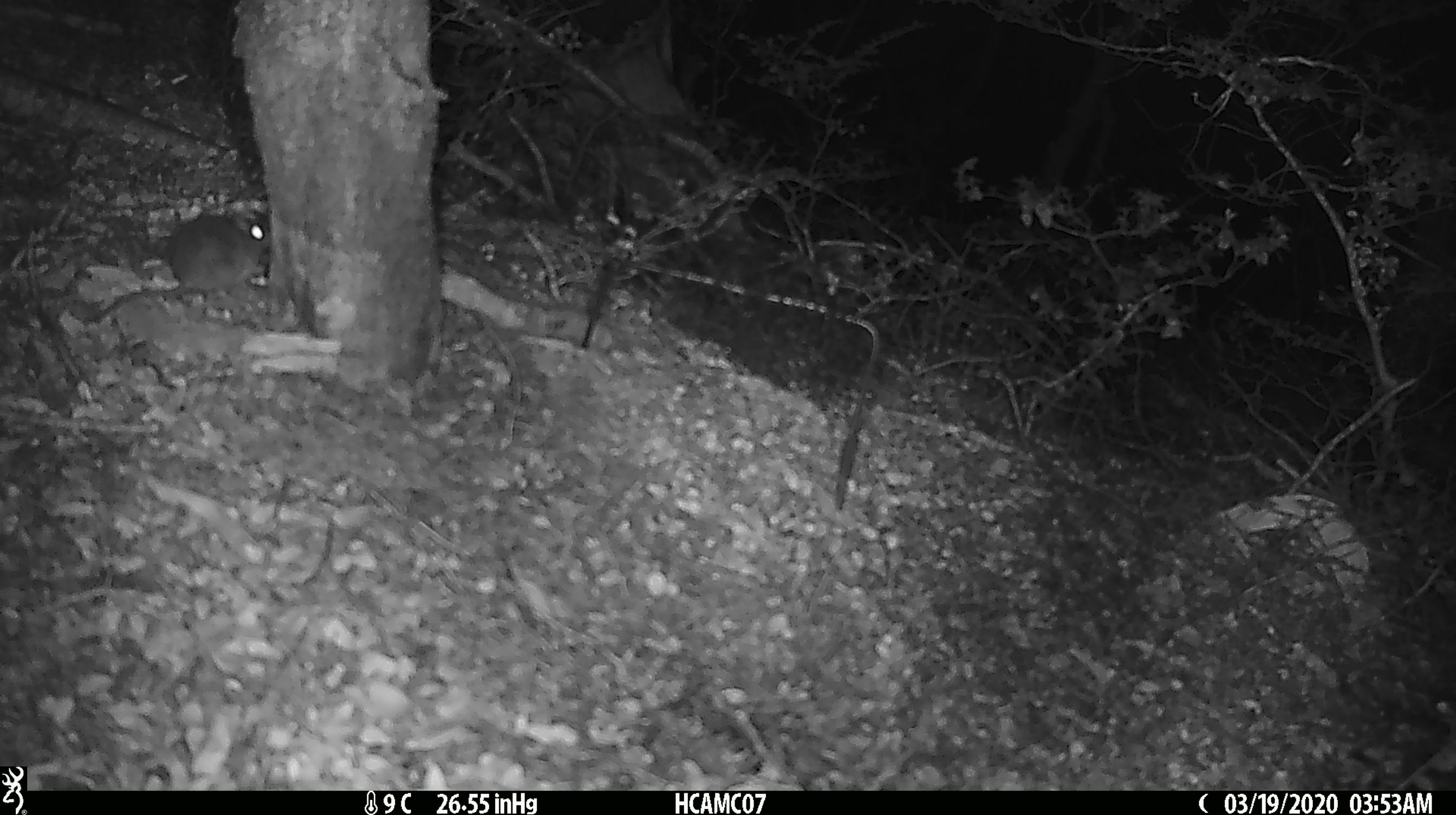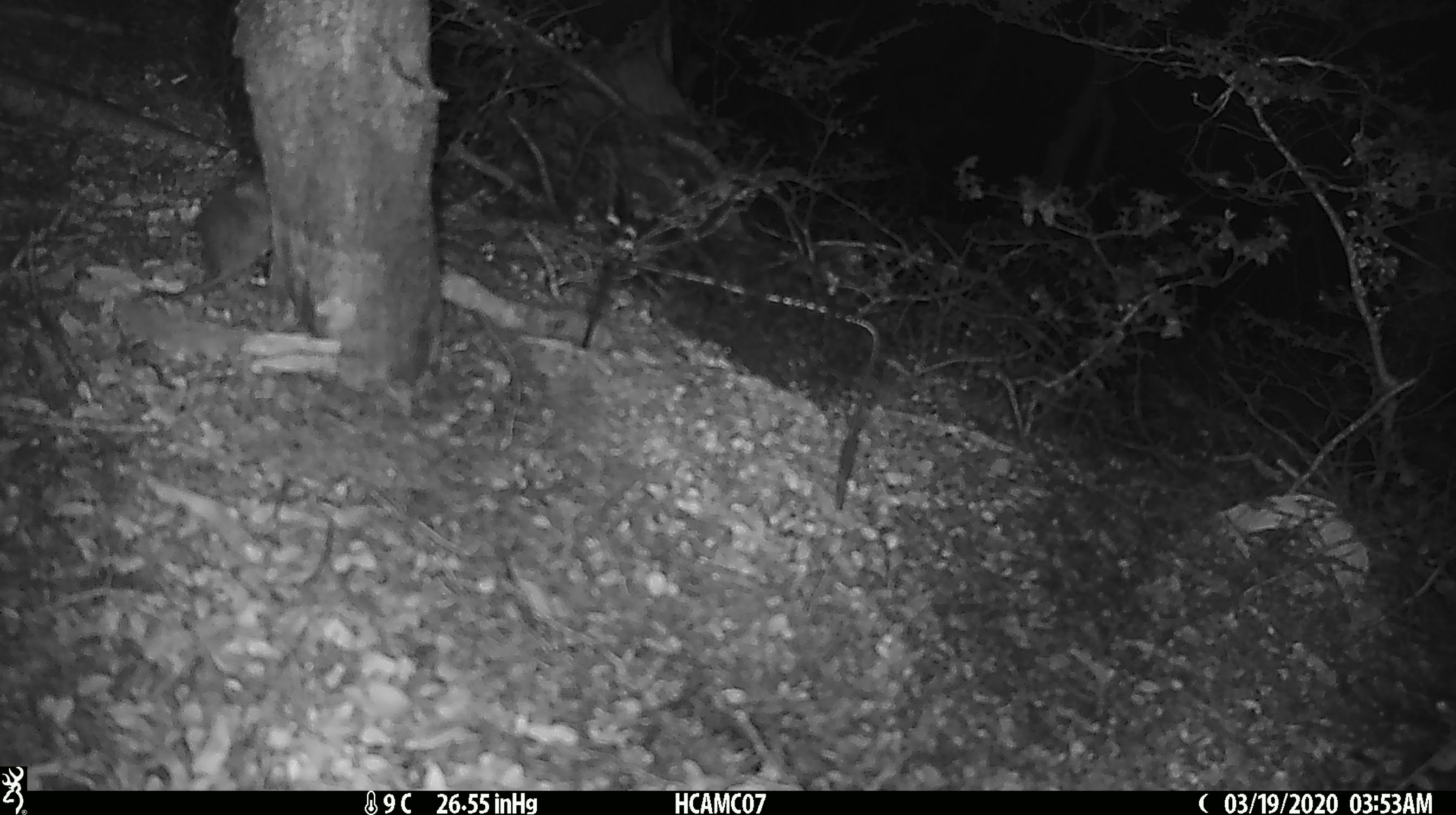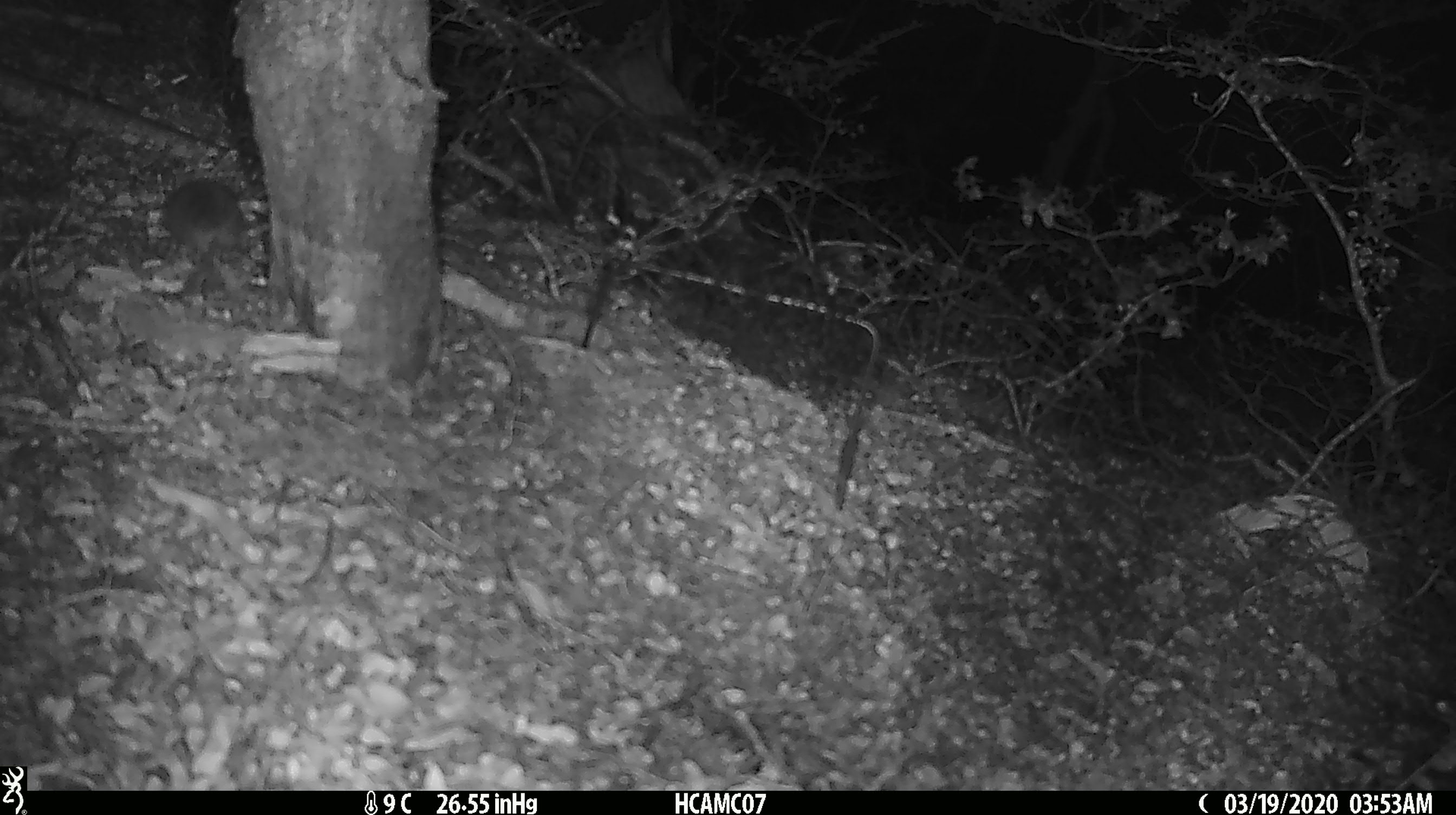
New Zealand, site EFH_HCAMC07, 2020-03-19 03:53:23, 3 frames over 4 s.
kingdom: Animalia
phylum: Chordata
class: Mammalia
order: Rodentia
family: Muridae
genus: Mus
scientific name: Mus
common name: mouse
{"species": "mouse (Mus)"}